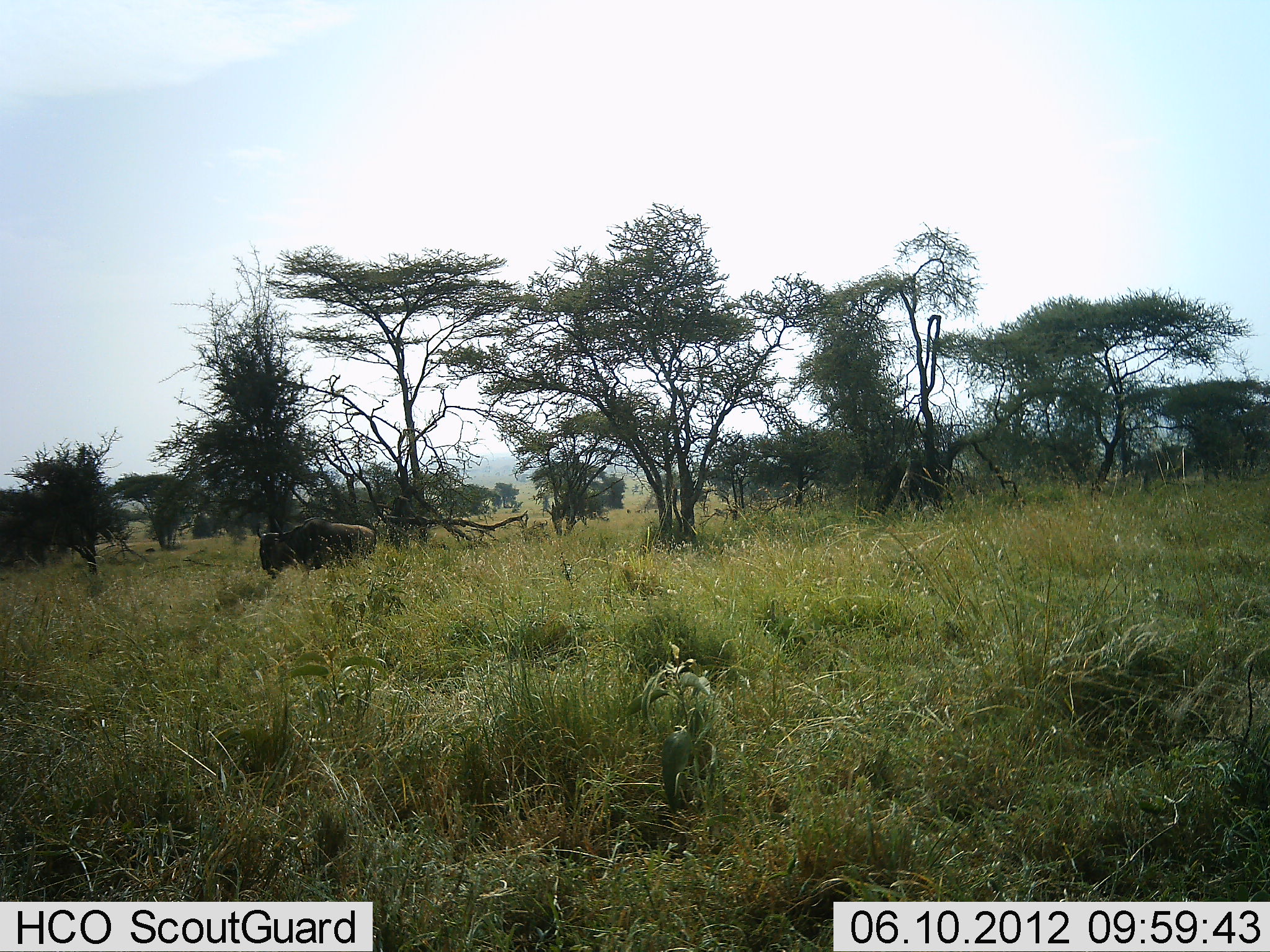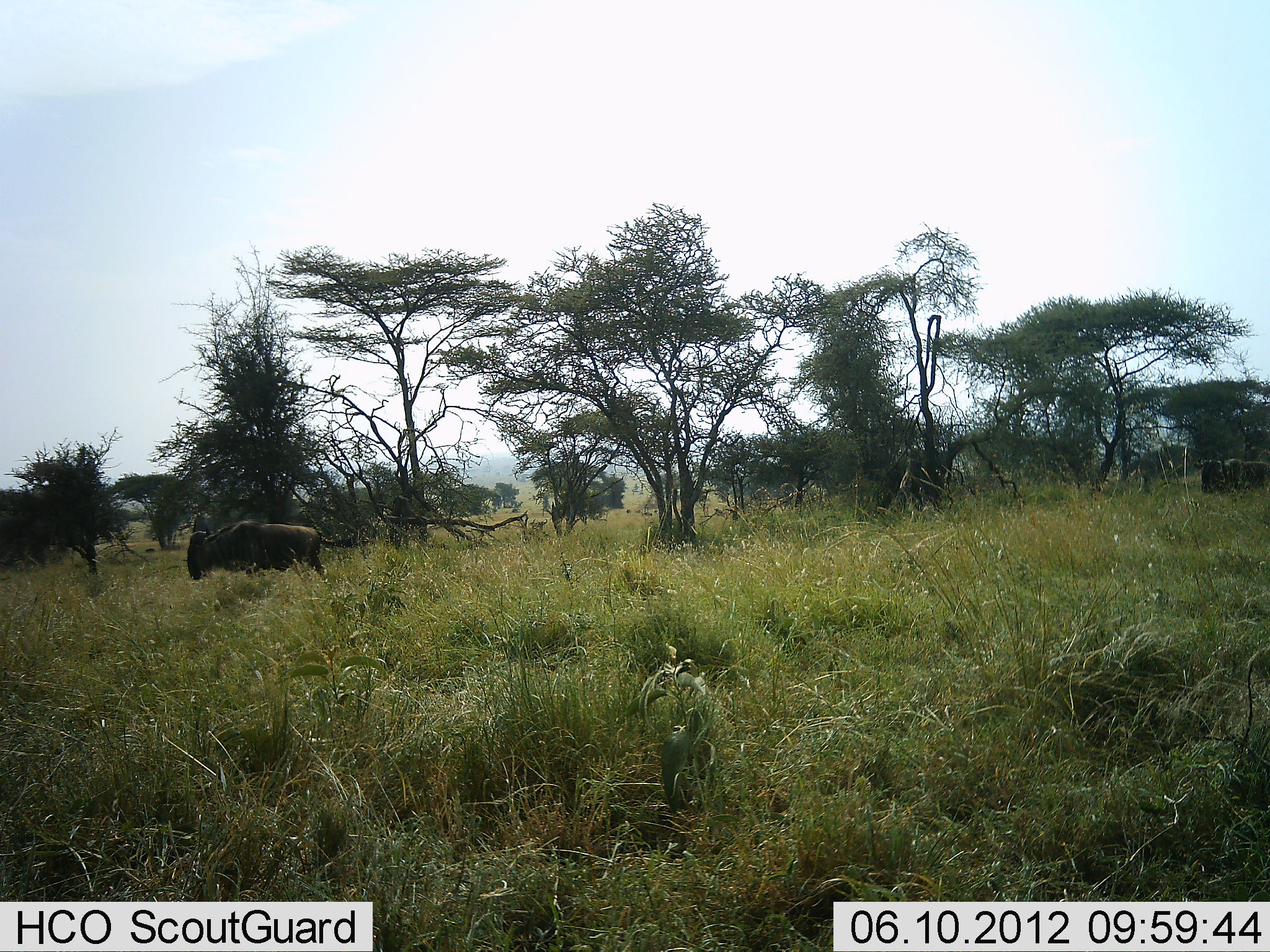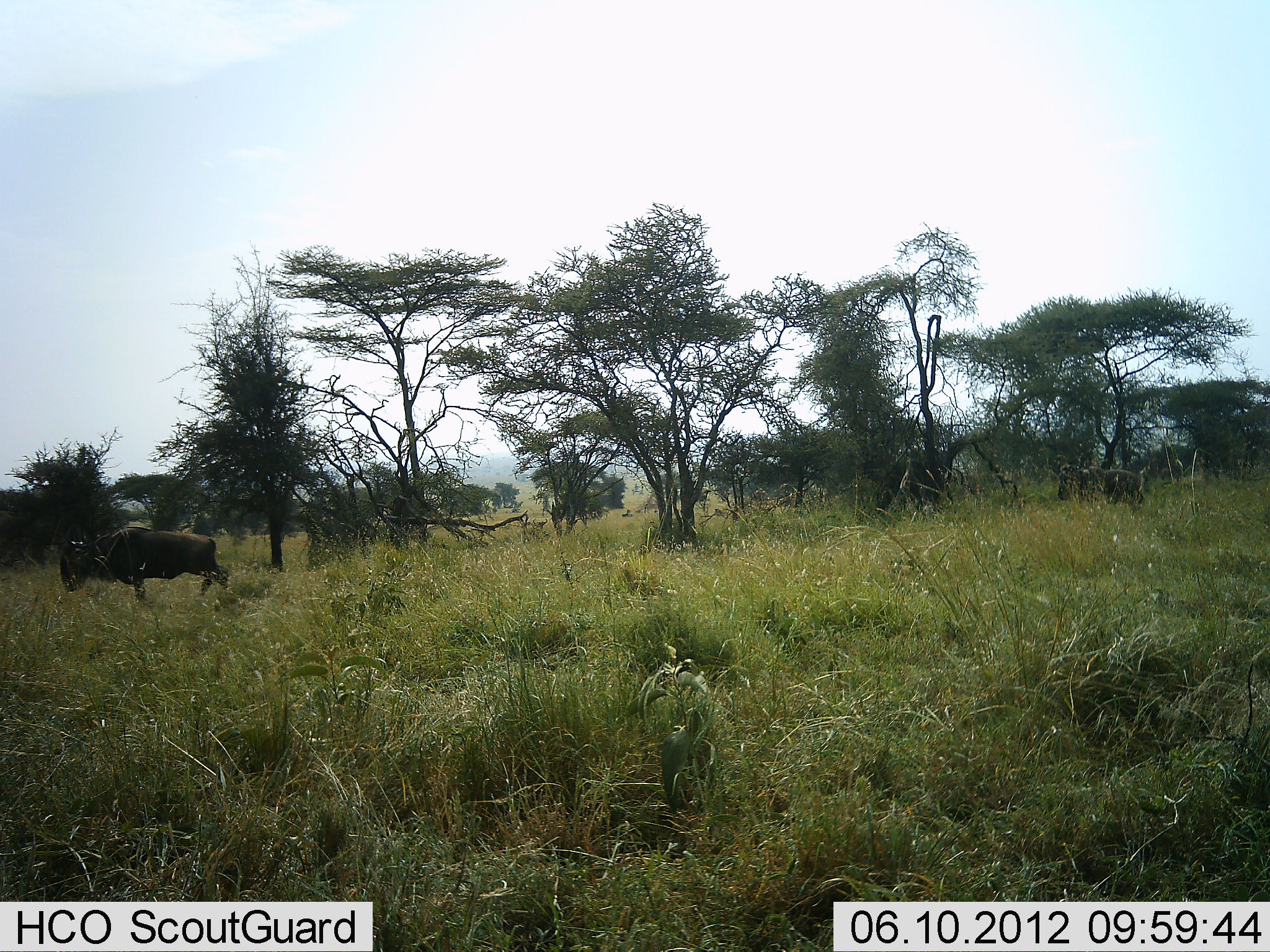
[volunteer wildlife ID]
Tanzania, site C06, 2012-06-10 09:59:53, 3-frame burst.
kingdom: Animalia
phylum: Chordata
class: Mammalia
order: Artiodactyla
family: Bovidae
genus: Connochaetes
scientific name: Connochaetes taurinus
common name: blue wildebeest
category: wildebeest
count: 2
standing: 0%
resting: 0%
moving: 100%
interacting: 0%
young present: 0%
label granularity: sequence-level